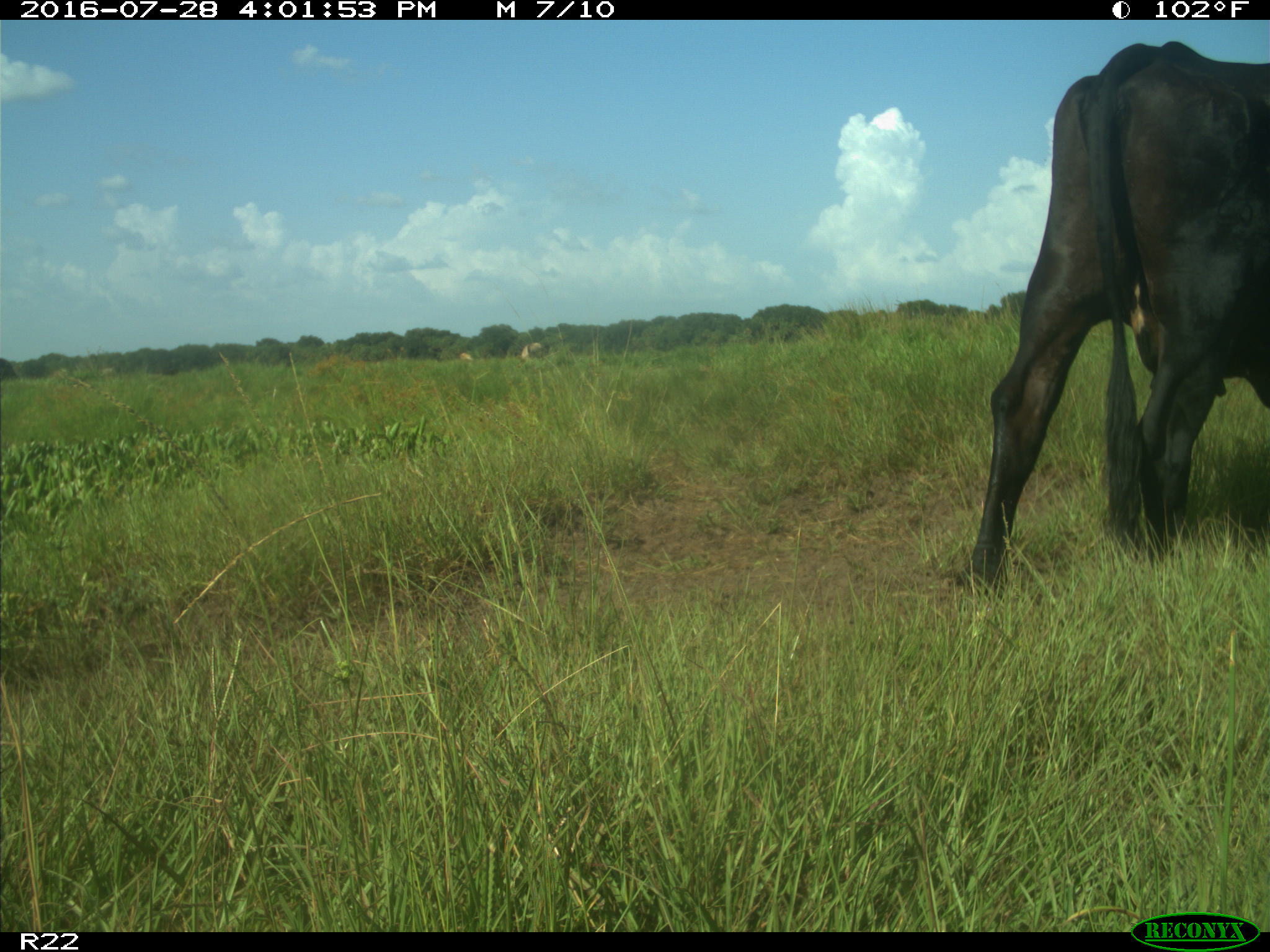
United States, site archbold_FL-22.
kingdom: Animalia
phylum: Chordata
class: Mammalia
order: Artiodactyla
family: Bovidae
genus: Bos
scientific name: Bos taurus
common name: domestic cow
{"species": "Bos taurus (domestic cow)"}